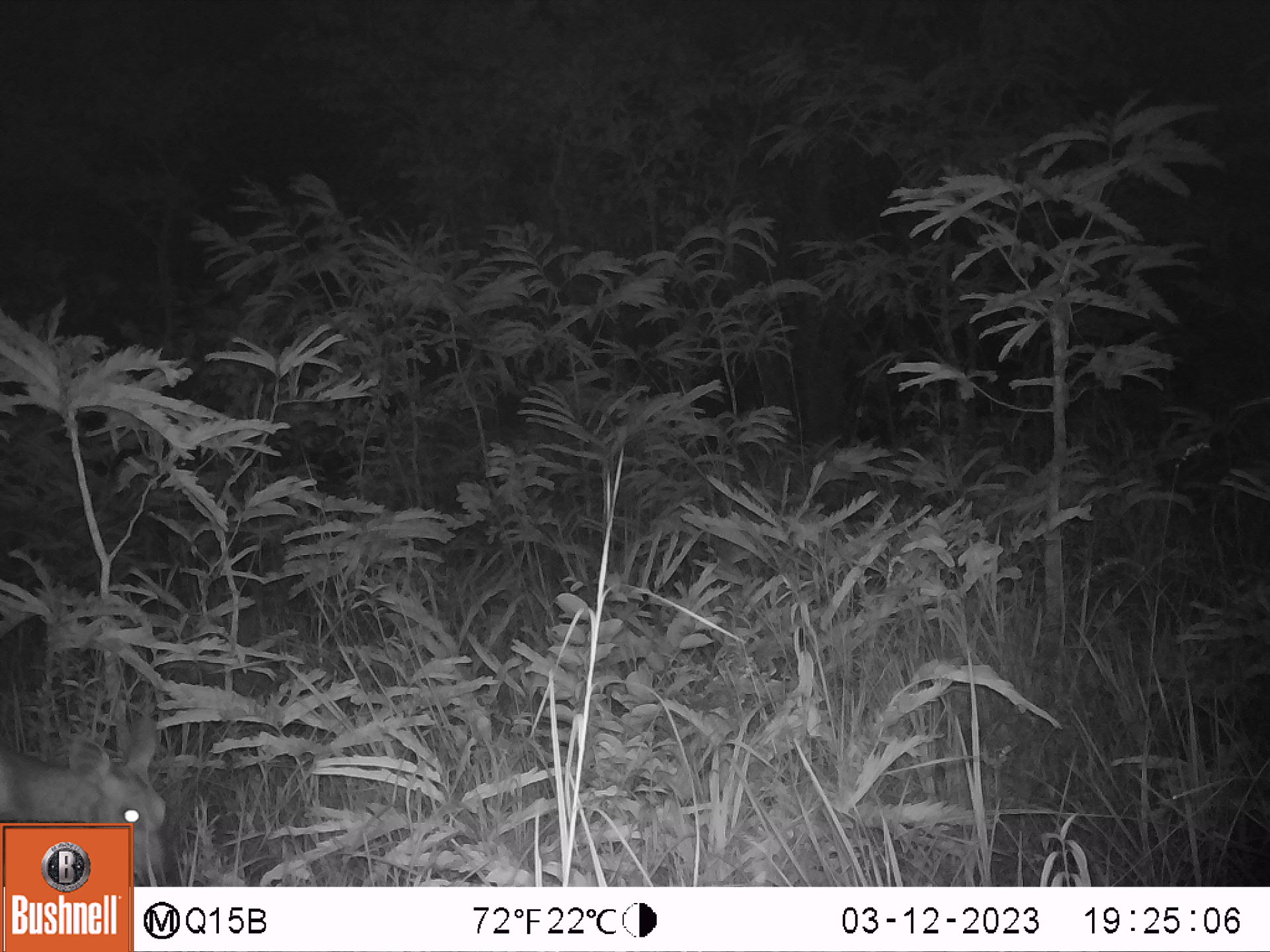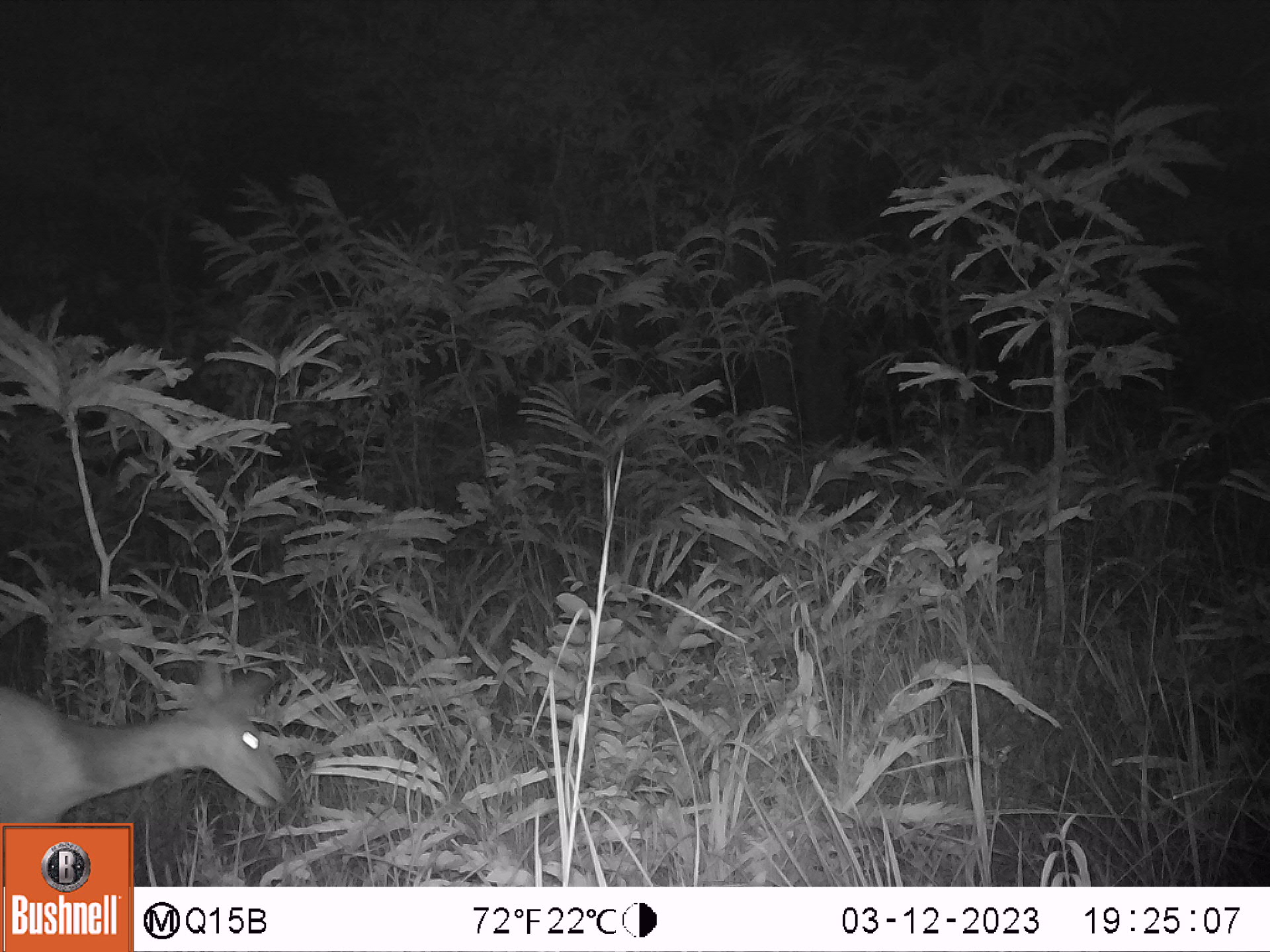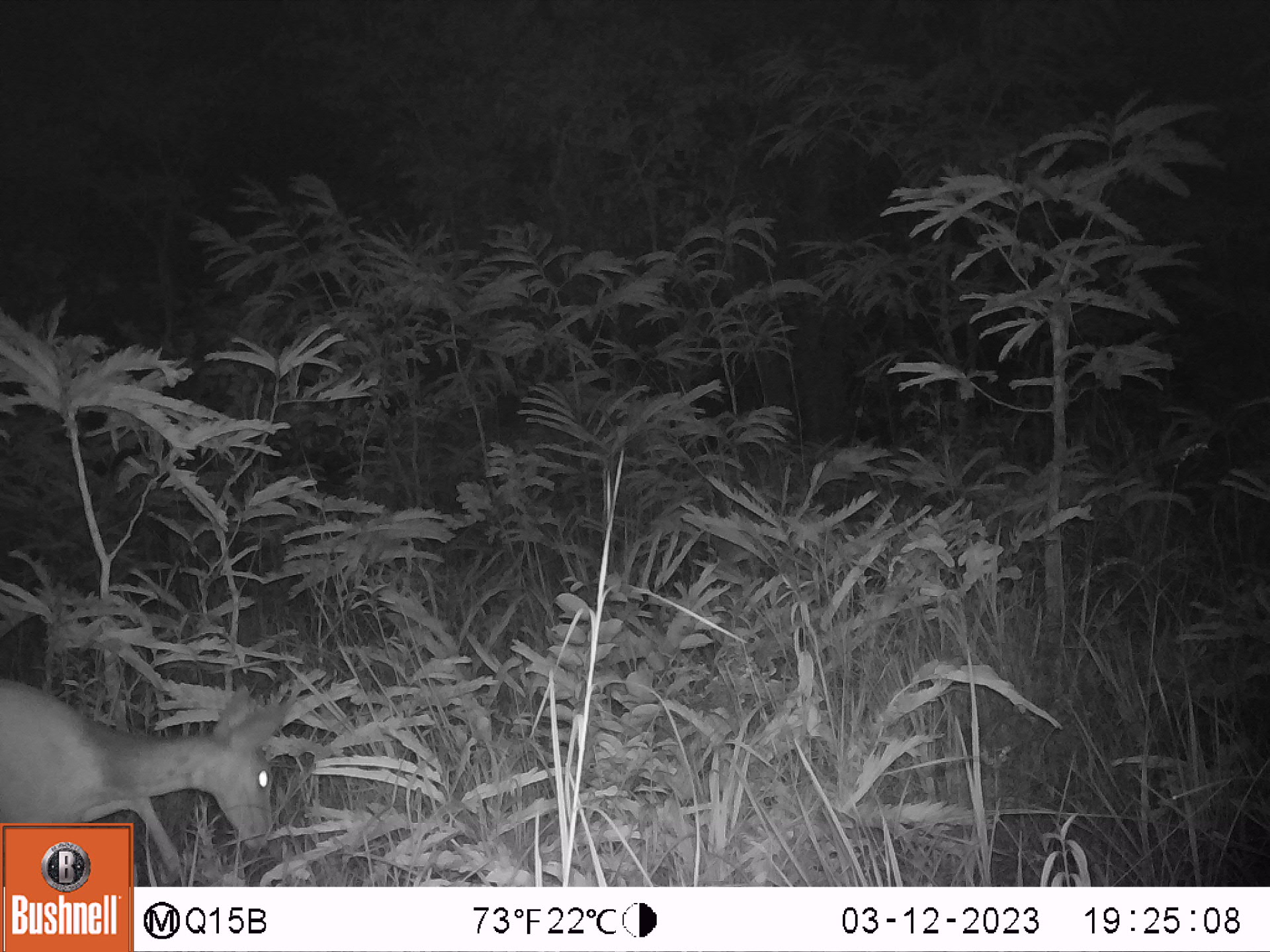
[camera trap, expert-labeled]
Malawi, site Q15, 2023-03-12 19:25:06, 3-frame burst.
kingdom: Animalia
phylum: Chordata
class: Mammalia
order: Artiodactyla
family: Bovidae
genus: Tragelaphus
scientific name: Tragelaphus sylvaticus sylvaticus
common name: cape bushbuck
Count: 1.